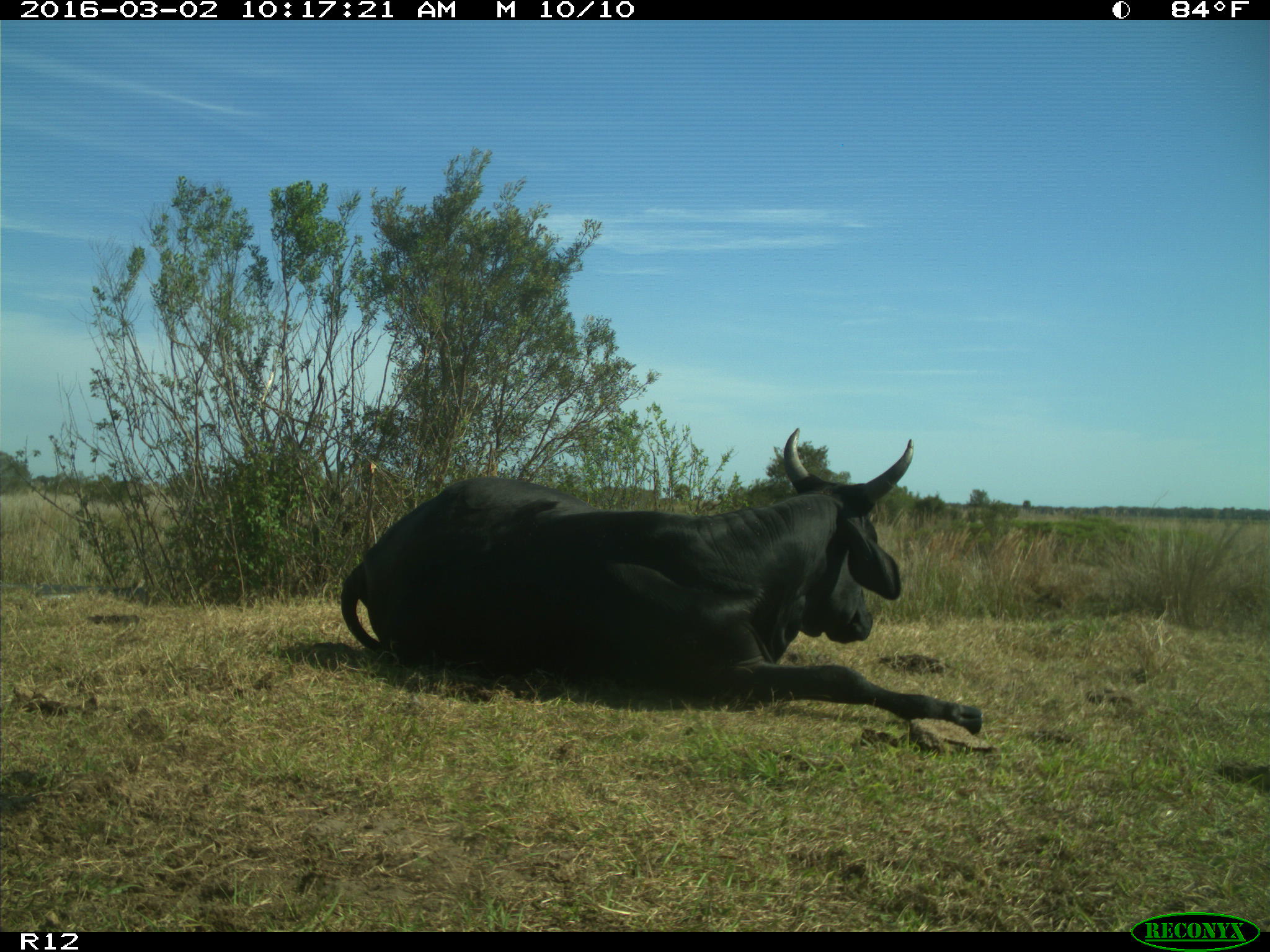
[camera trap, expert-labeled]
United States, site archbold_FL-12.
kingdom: Animalia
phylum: Chordata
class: Mammalia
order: Artiodactyla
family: Bovidae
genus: Bos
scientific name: Bos taurus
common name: domestic cow